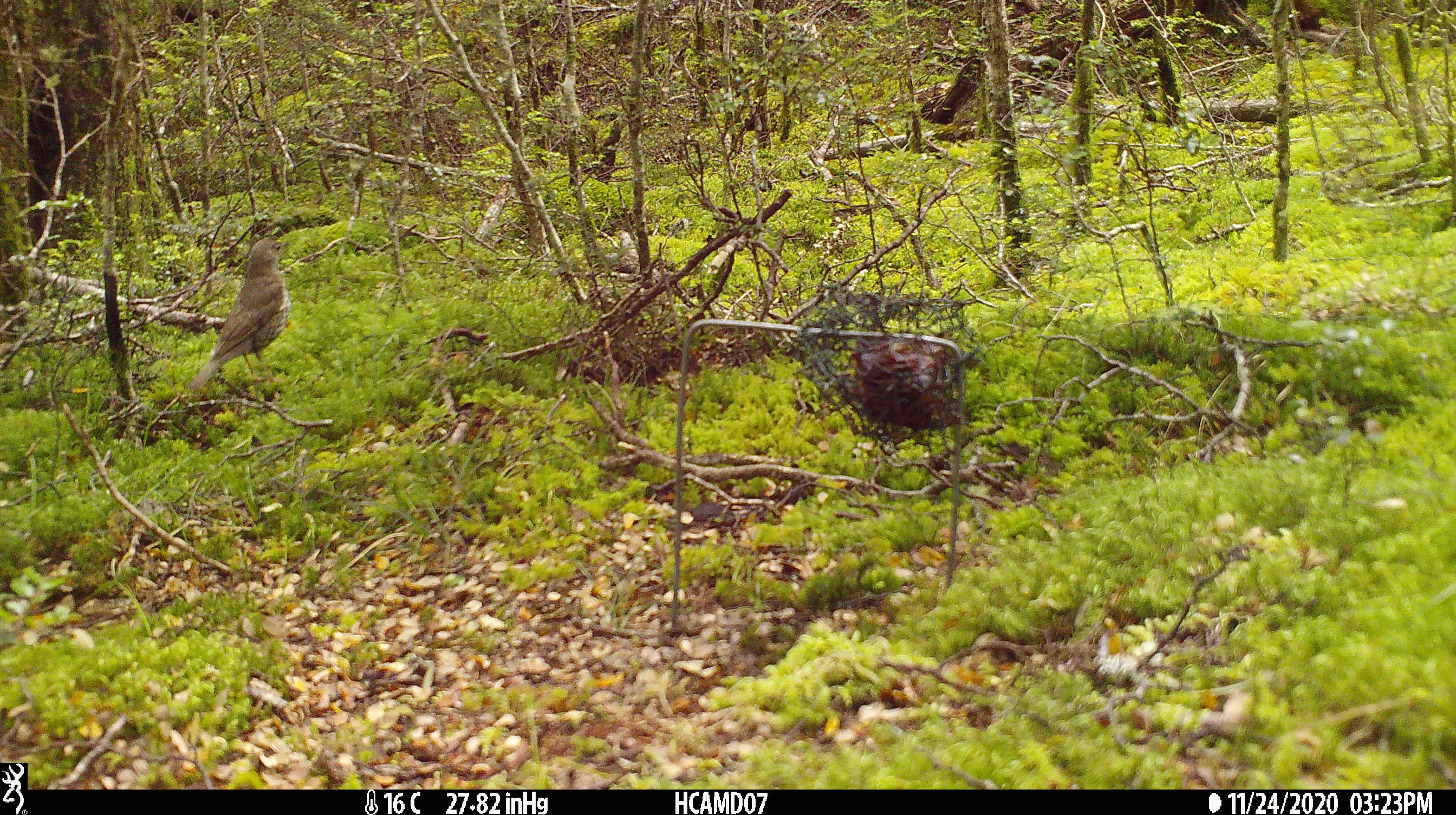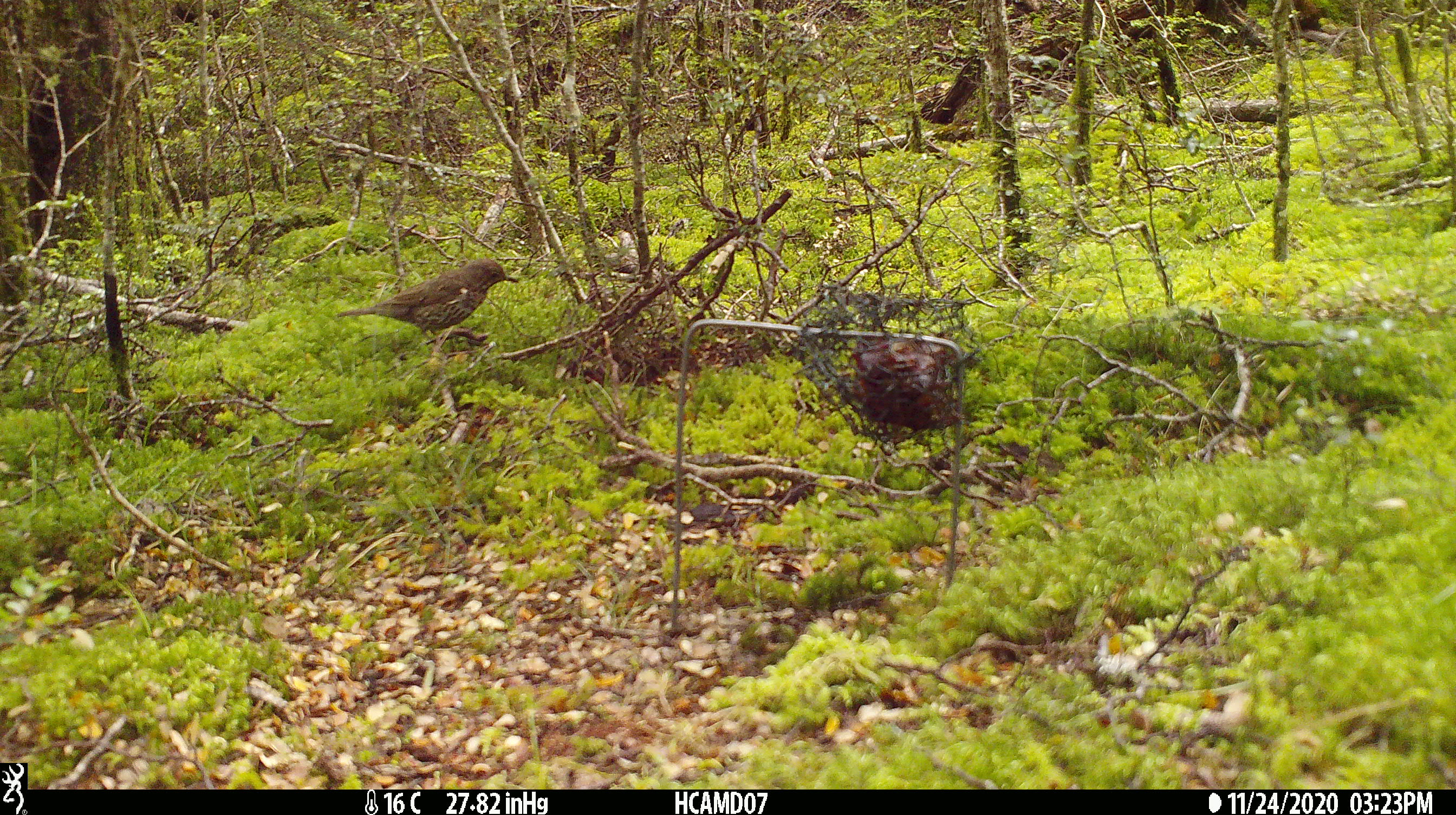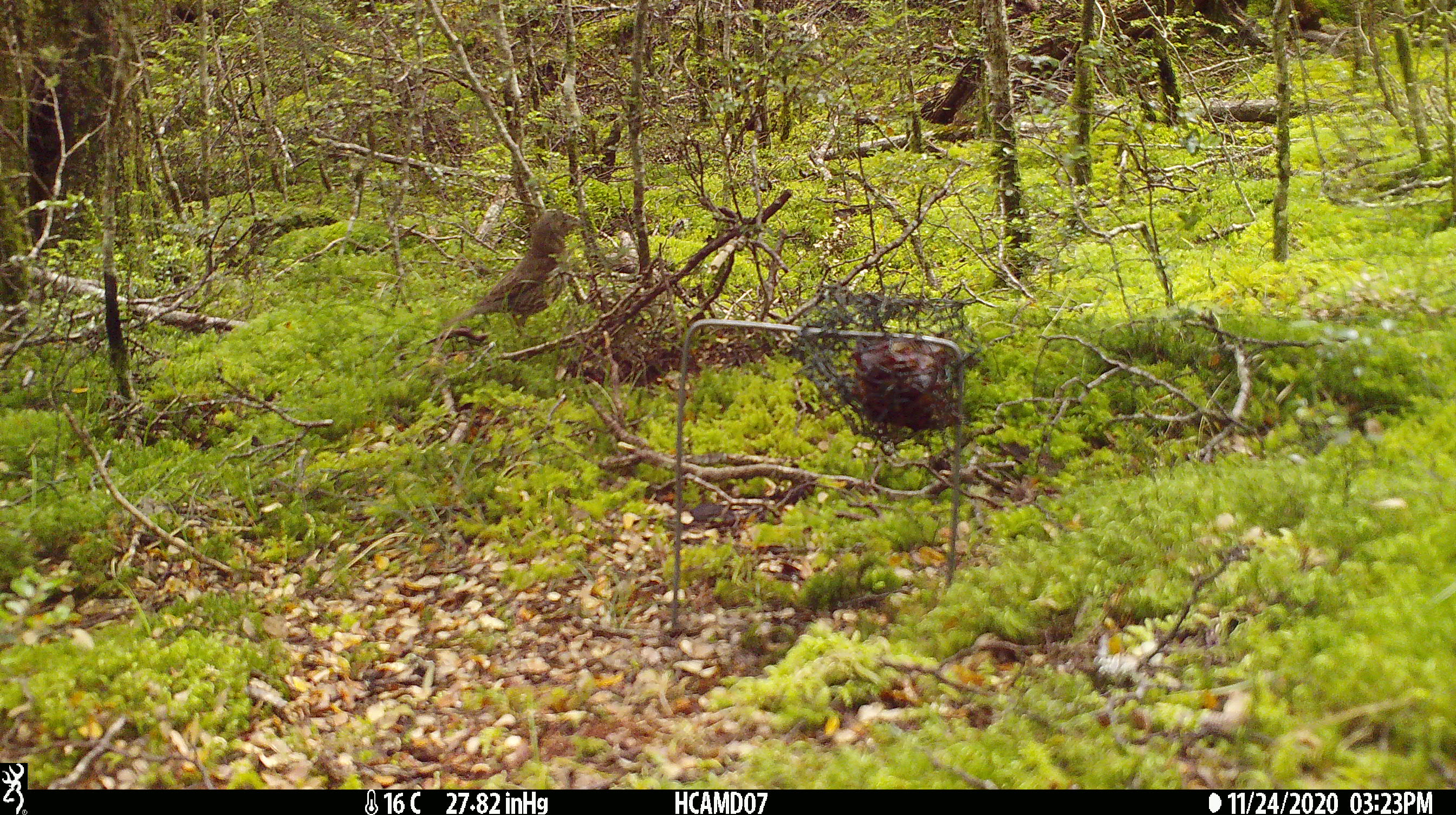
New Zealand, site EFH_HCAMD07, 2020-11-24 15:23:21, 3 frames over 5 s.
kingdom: Animalia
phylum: Chordata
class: Aves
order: Passeriformes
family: Turdidae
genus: Turdus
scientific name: Turdus philomelos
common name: song thrush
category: thrush